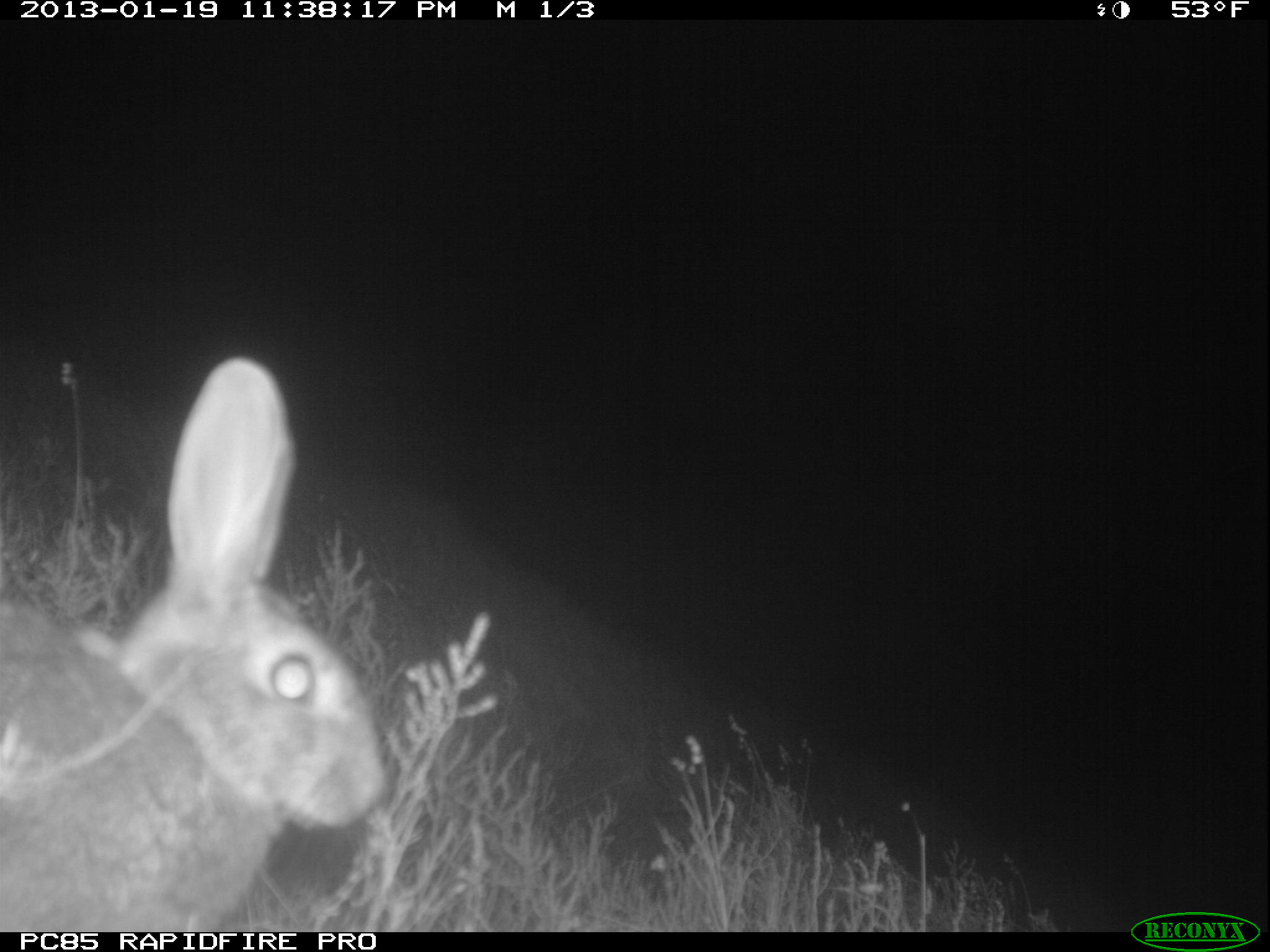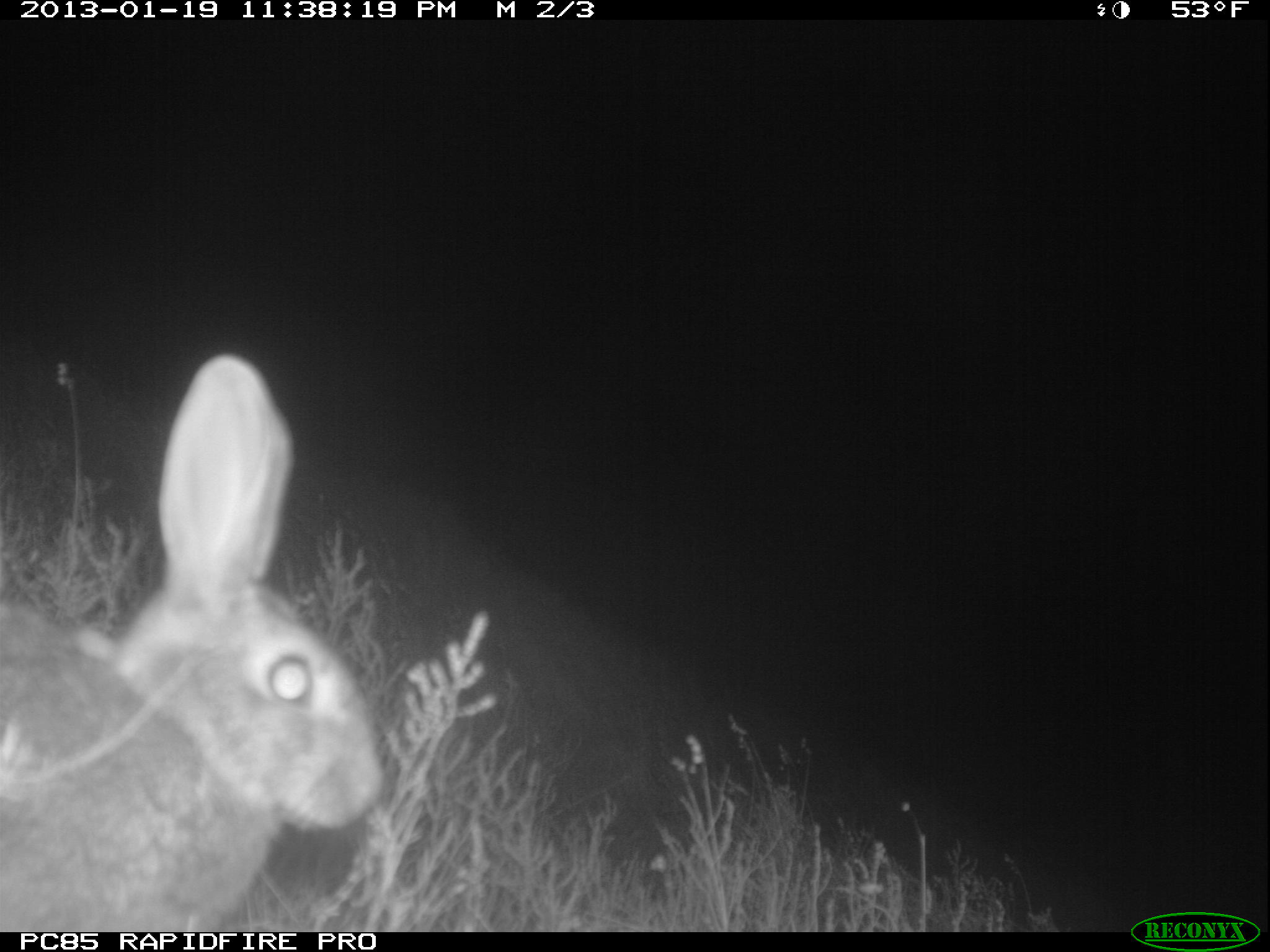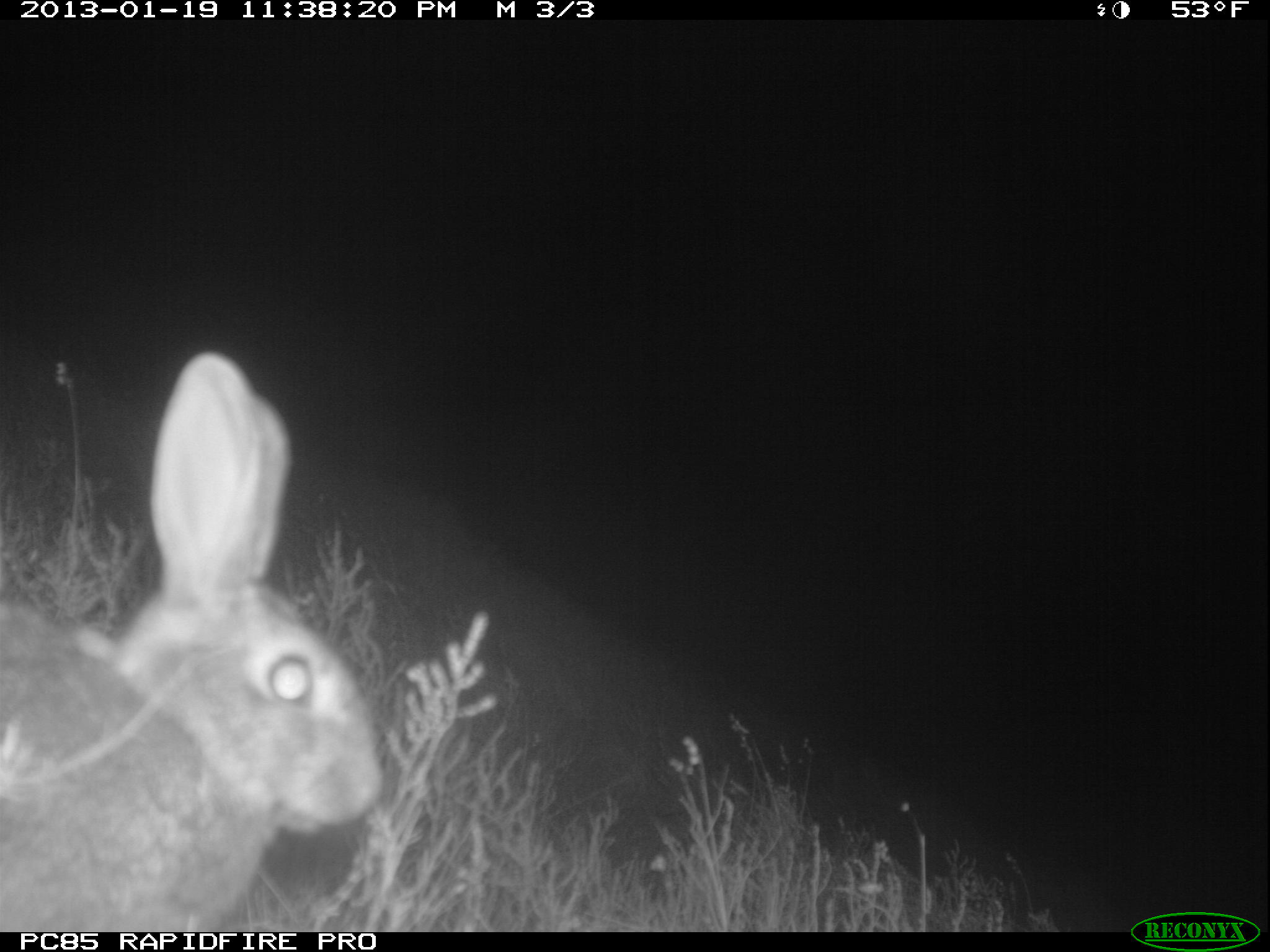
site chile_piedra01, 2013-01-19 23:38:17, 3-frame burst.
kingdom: Animalia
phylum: Chordata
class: Mammalia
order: Lagomorpha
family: Leporidae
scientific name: Leporidae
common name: rabbits and hares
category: rabbit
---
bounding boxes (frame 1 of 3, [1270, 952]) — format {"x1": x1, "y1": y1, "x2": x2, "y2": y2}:
rabbit: {"x1": 0, "y1": 357, "x2": 387, "y2": 933}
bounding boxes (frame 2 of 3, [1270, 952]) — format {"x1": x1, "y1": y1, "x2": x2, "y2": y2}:
rabbit: {"x1": 0, "y1": 355, "x2": 381, "y2": 930}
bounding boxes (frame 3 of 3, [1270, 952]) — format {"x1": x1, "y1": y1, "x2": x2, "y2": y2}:
rabbit: {"x1": 0, "y1": 353, "x2": 382, "y2": 933}